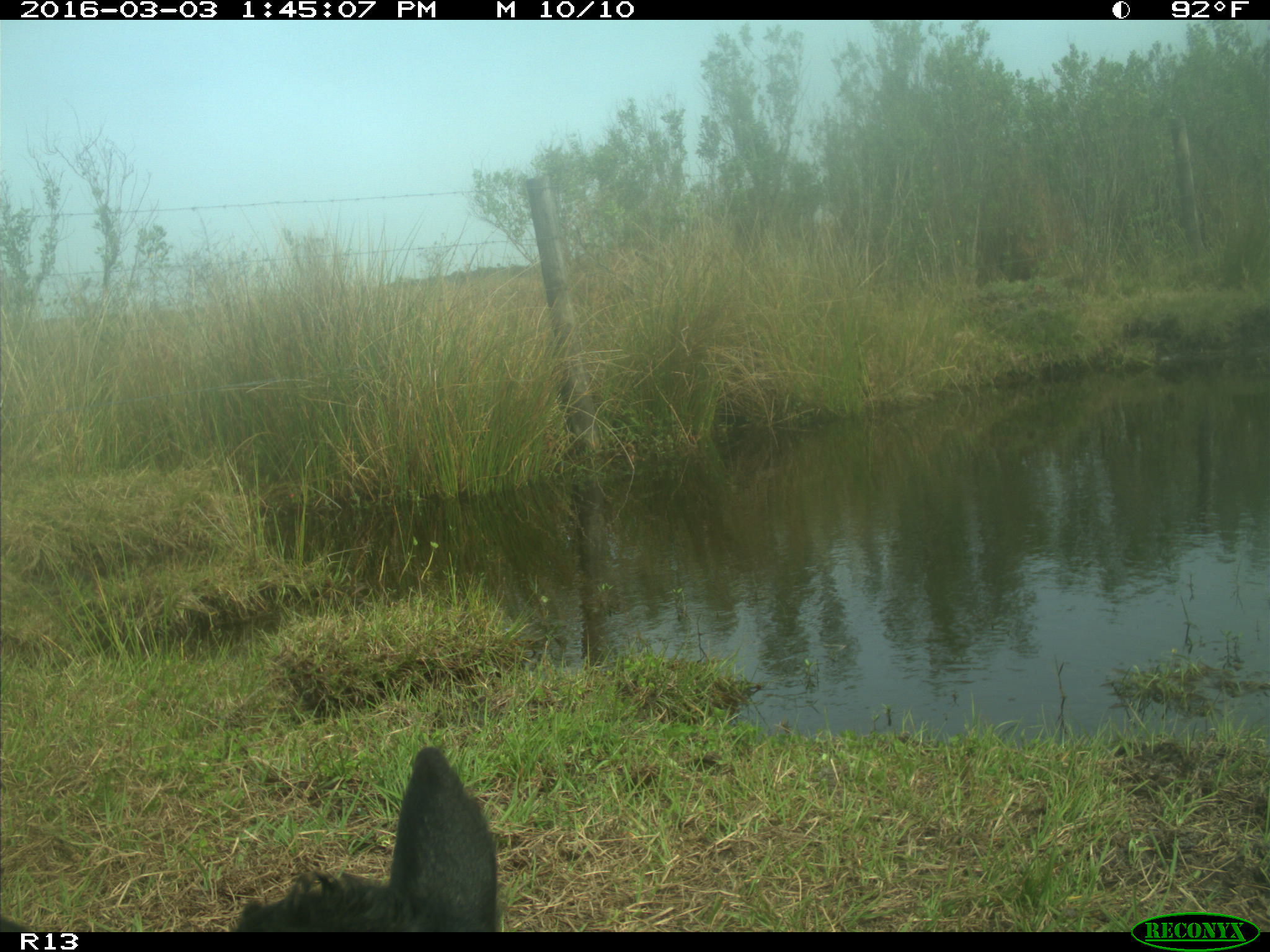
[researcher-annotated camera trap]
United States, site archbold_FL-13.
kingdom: Animalia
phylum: Chordata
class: Mammalia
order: Artiodactyla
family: Bovidae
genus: Bos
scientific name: Bos taurus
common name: domestic cow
Bos taurus (domestic cow).